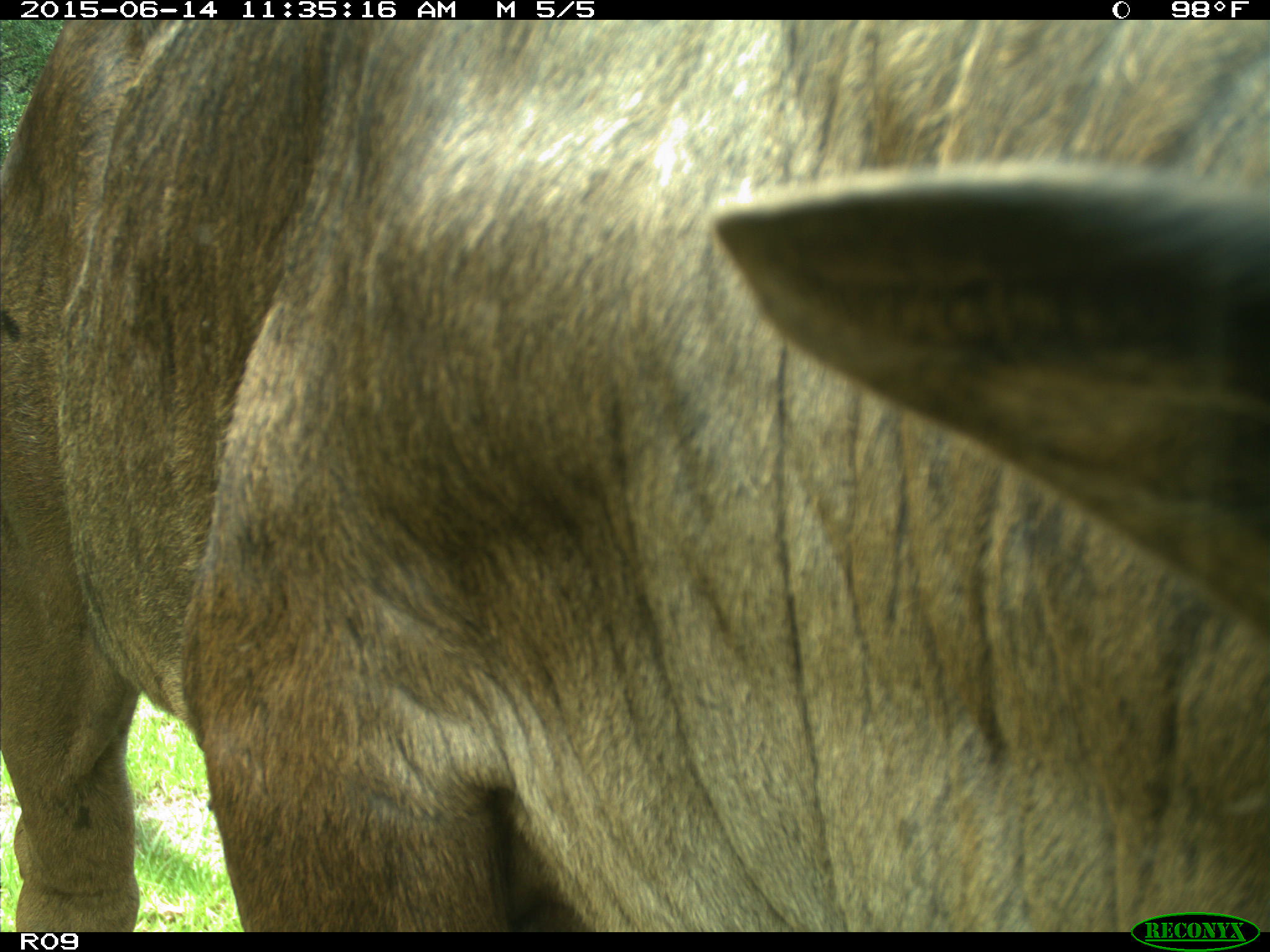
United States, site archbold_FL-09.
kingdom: Animalia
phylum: Chordata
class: Mammalia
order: Artiodactyla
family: Bovidae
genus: Bos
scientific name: Bos taurus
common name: domestic cow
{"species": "Bos taurus (domestic cow)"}